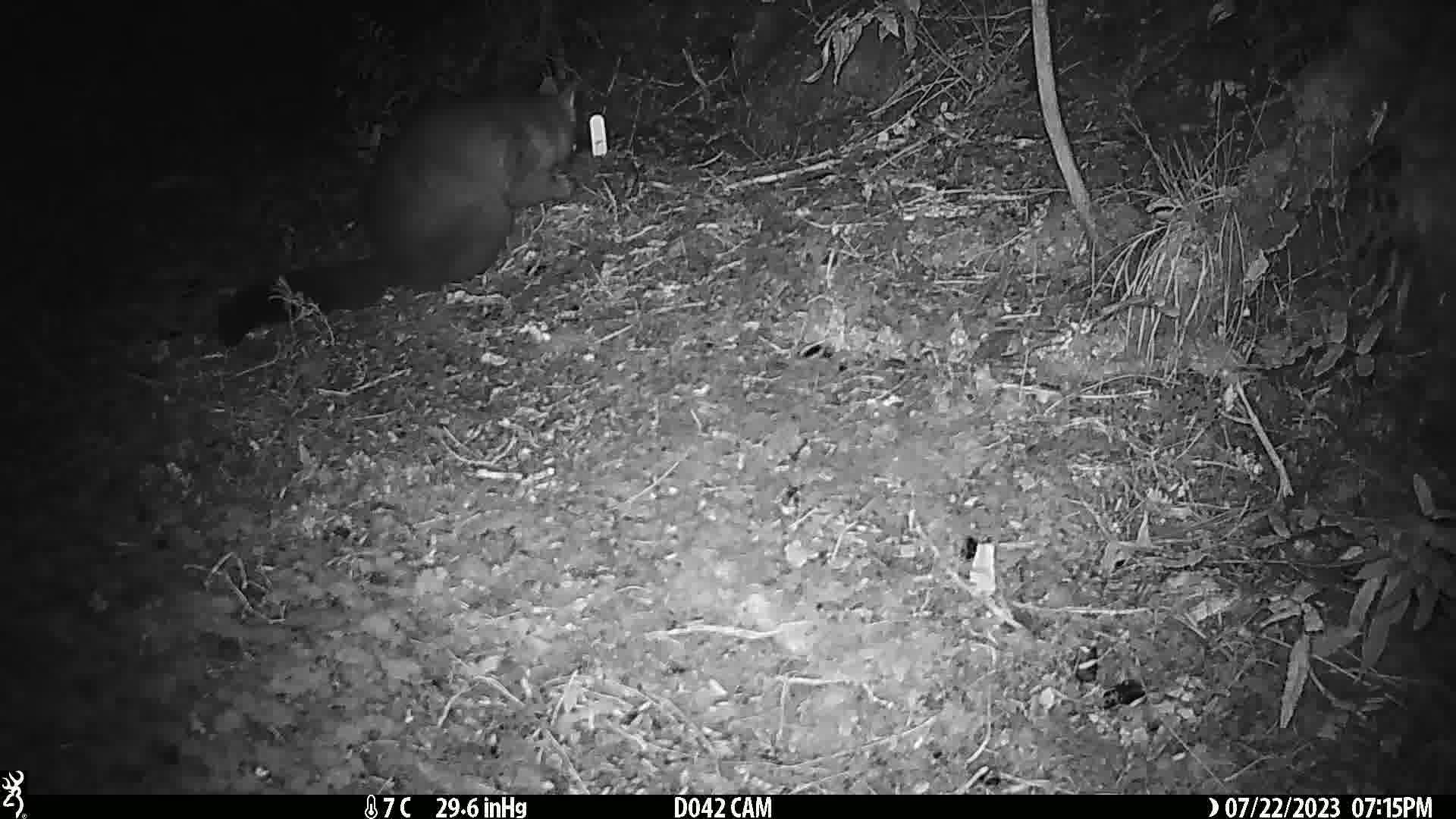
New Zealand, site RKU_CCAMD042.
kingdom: Animalia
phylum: Chordata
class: Mammalia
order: Diprotodontia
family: Phalangeridae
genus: Trichosurus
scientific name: Trichosurus vulpecula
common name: common brushtail possum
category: possum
Possum (common brushtail possum) (Trichosurus vulpecula).